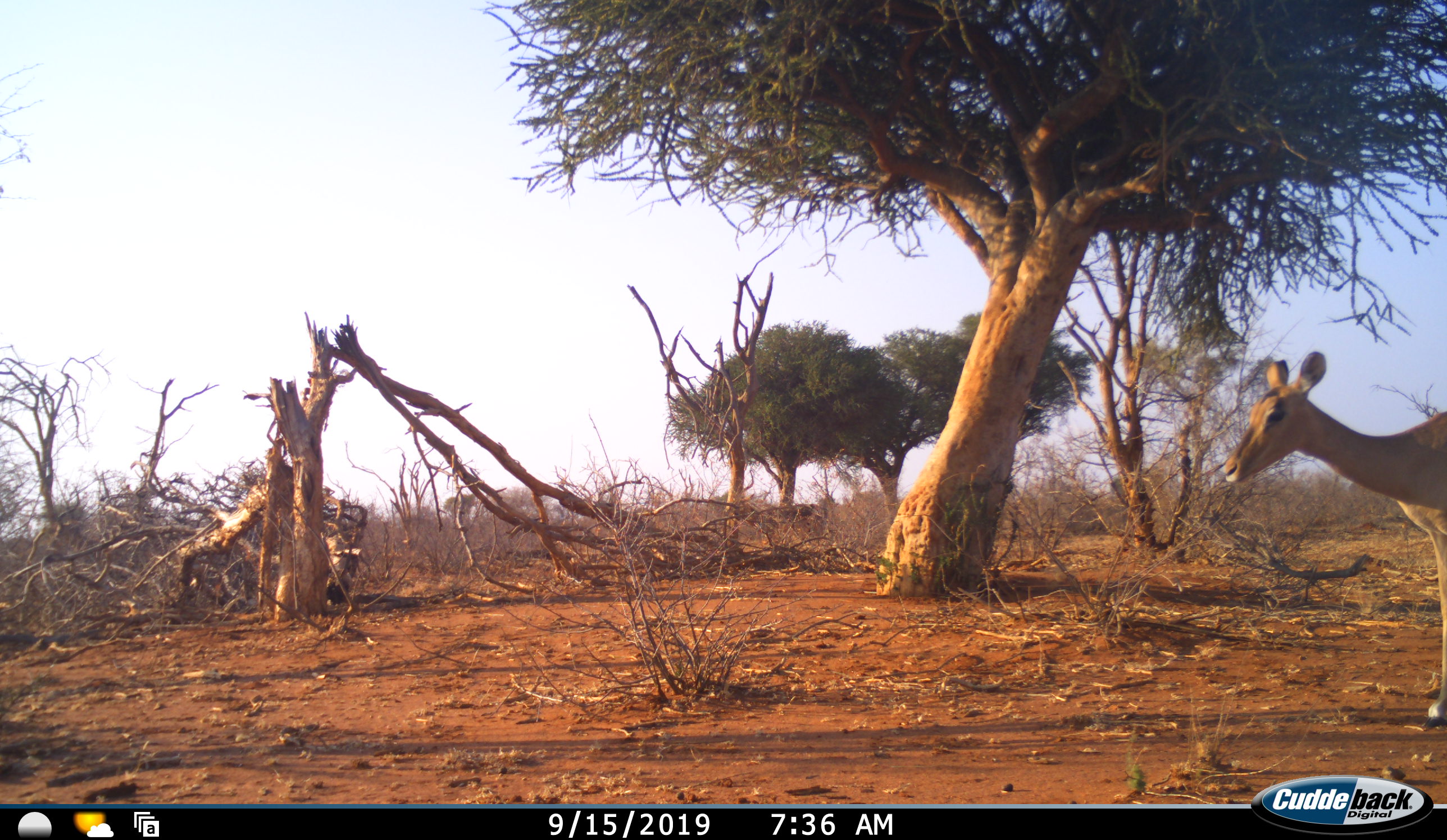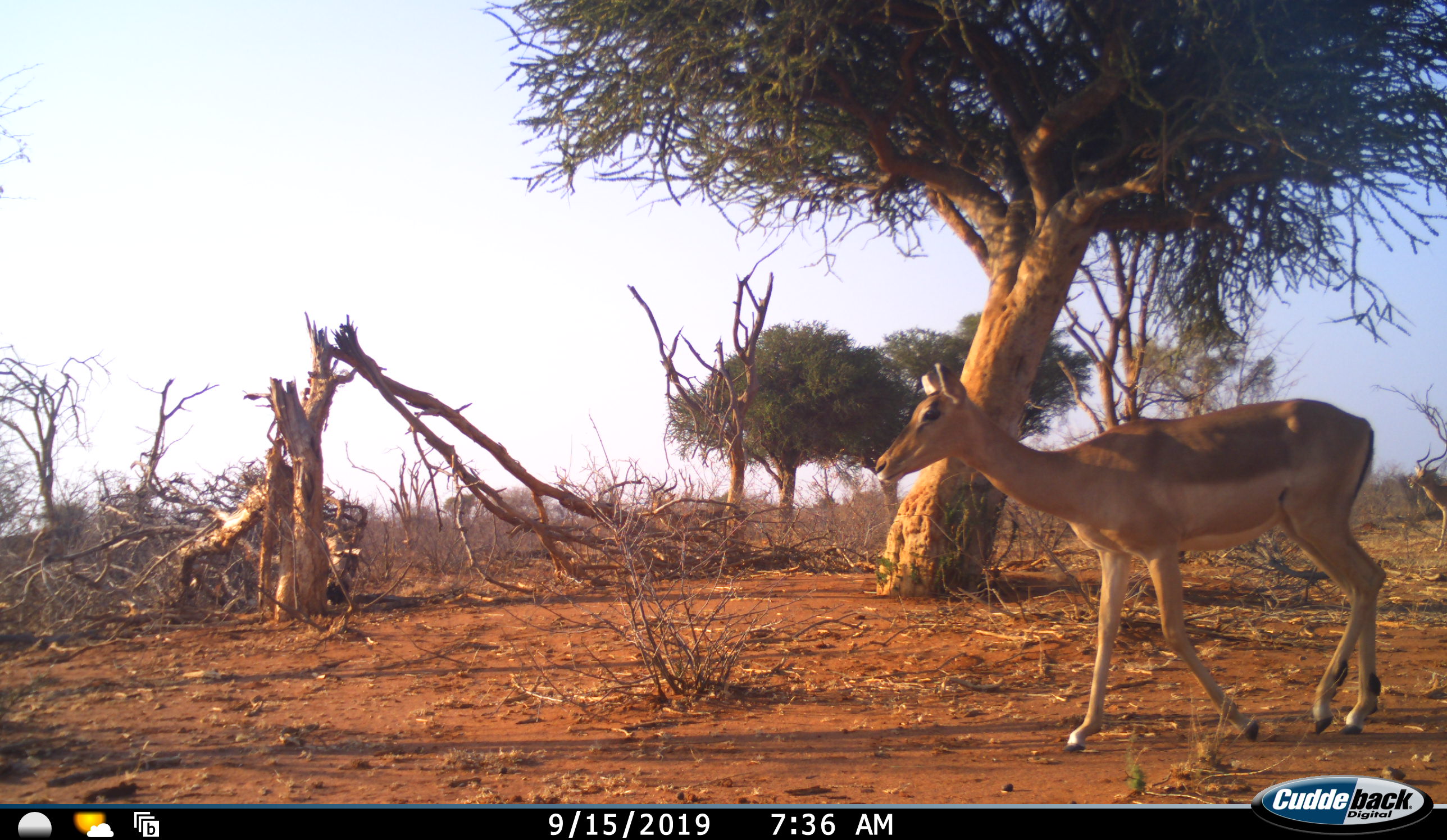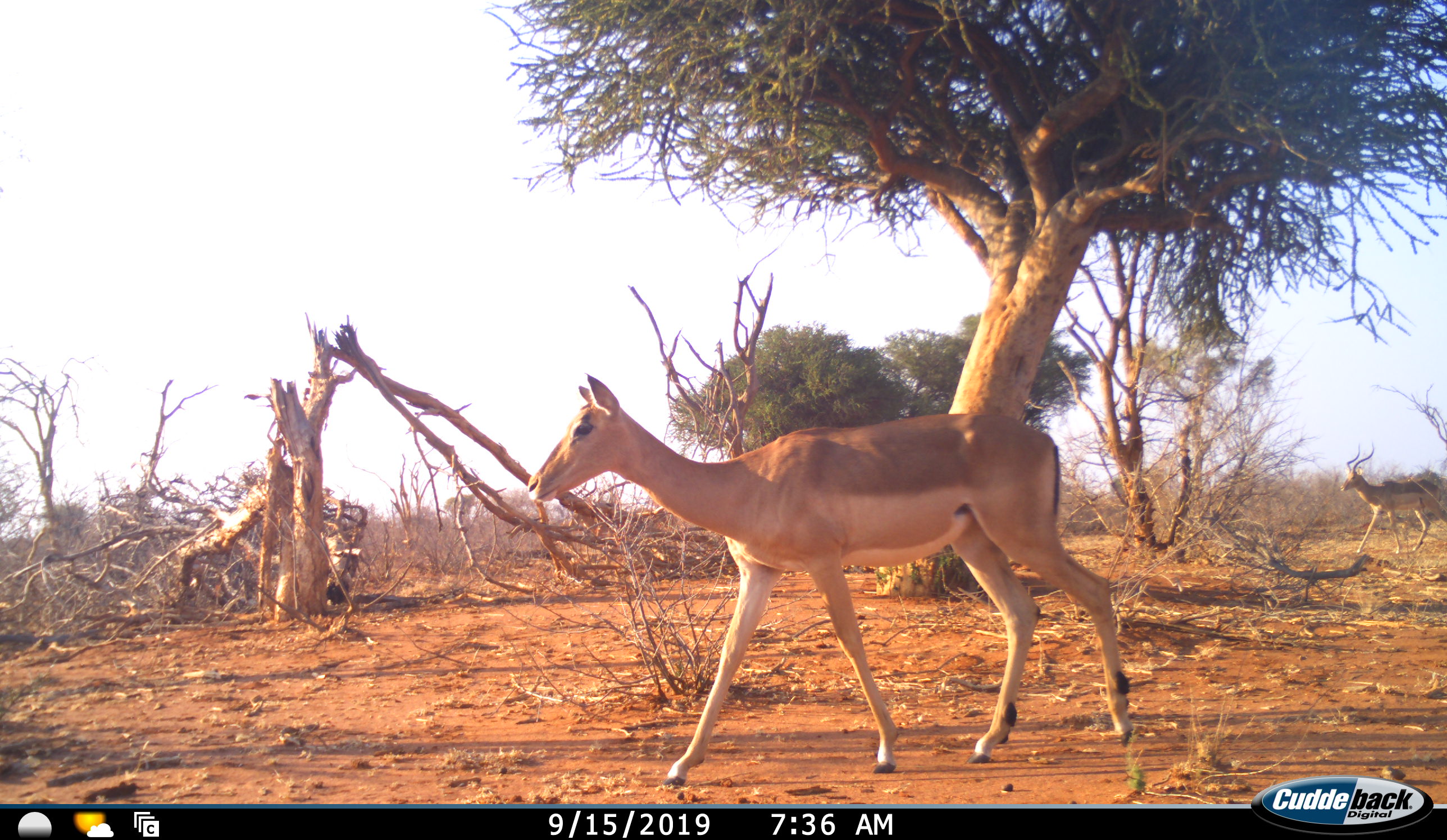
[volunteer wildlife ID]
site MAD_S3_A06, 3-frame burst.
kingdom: Animalia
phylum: Chordata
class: Mammalia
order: Artiodactyla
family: Bovidae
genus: Aepyceros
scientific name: Aepyceros melampus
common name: impala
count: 1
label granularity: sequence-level